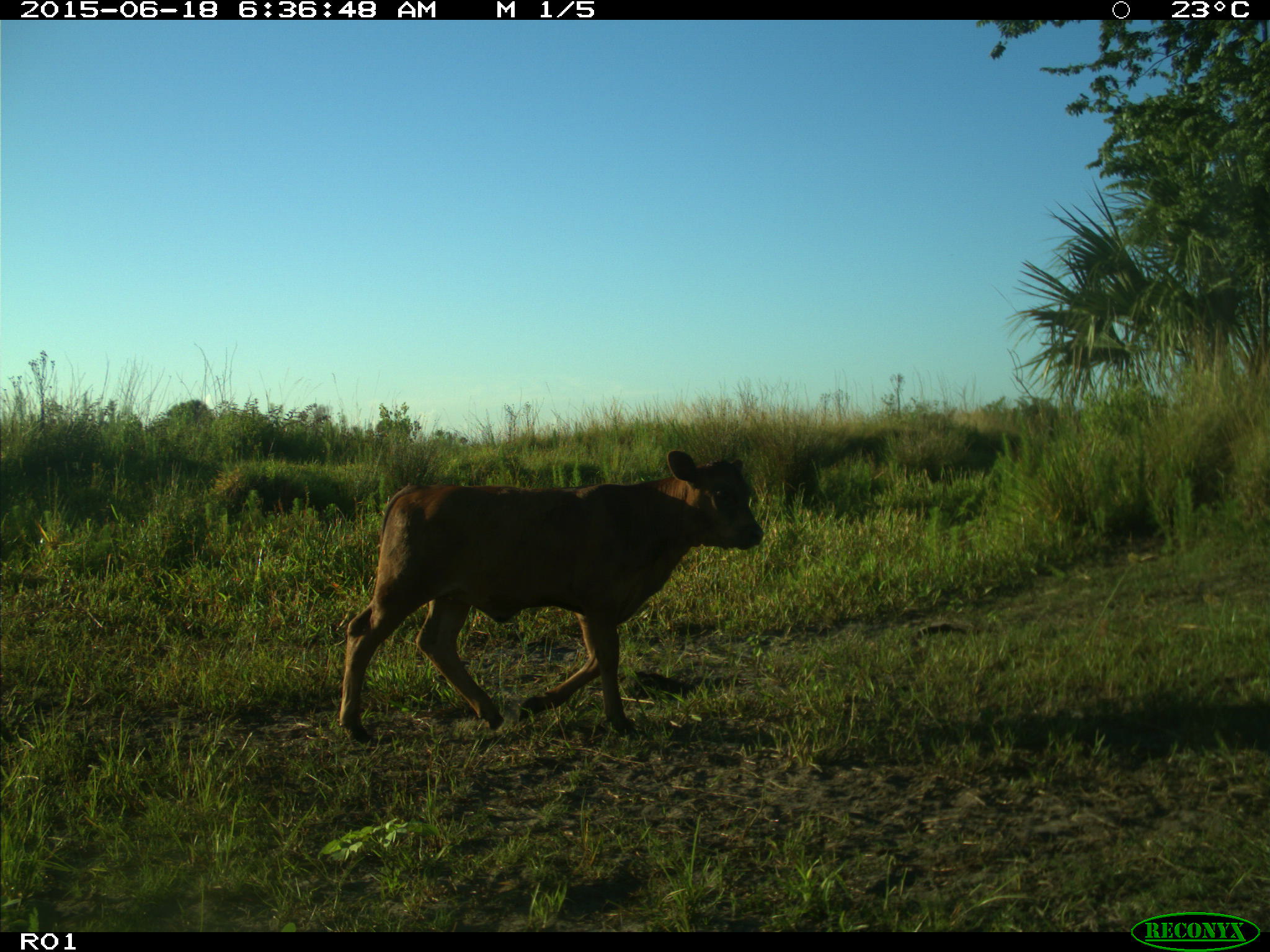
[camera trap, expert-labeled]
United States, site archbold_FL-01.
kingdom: Animalia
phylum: Chordata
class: Mammalia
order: Artiodactyla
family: Bovidae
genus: Bos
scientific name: Bos taurus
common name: domestic cow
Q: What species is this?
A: Bos taurus (domestic cow).